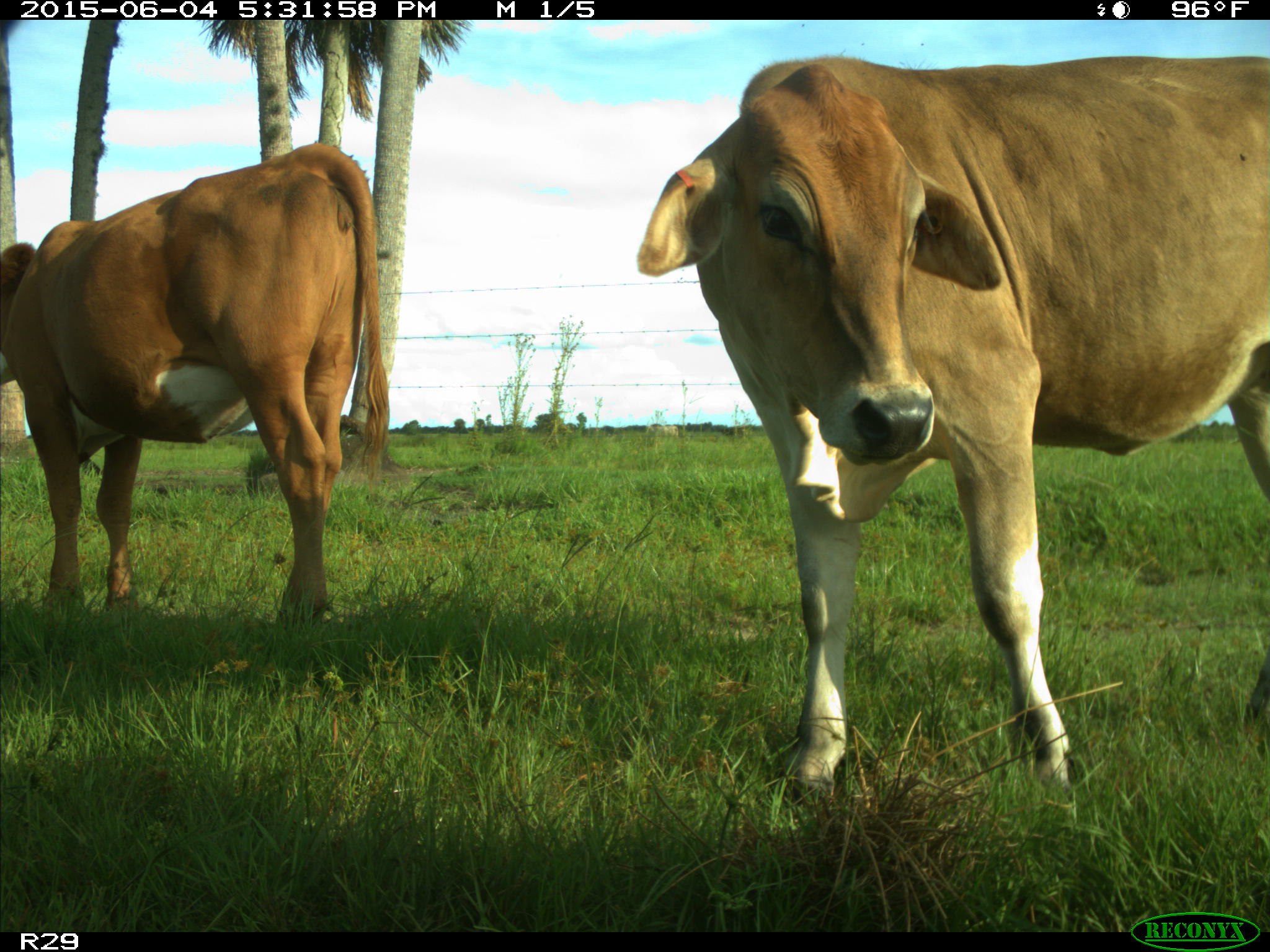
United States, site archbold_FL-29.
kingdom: Animalia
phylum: Chordata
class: Mammalia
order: Artiodactyla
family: Bovidae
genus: Bos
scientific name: Bos taurus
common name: domestic cow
Bos taurus (domestic cow).